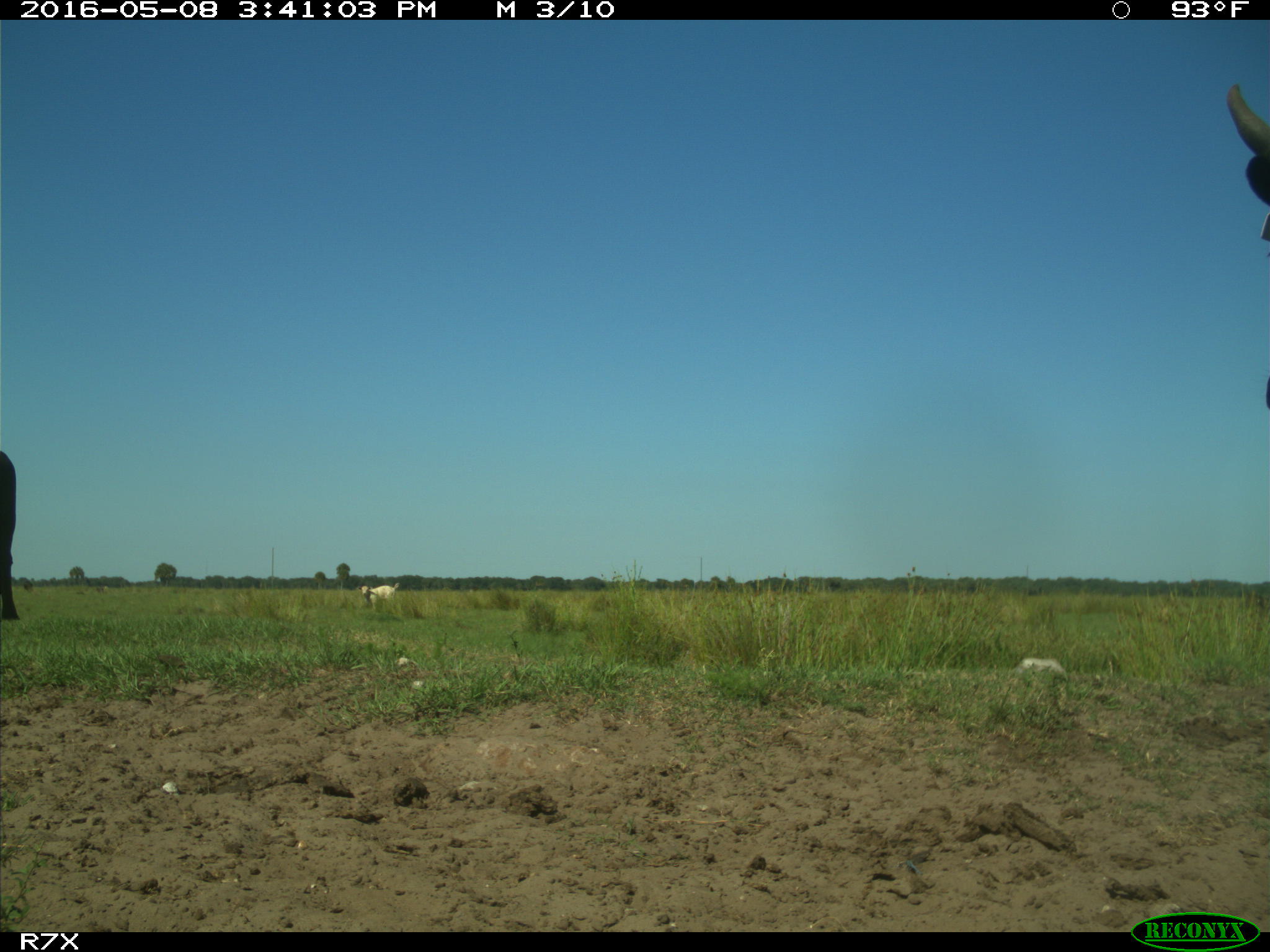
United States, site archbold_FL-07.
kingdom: Animalia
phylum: Chordata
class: Mammalia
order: Artiodactyla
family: Bovidae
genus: Bos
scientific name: Bos taurus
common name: domestic cow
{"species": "Bos taurus (domestic cow)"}